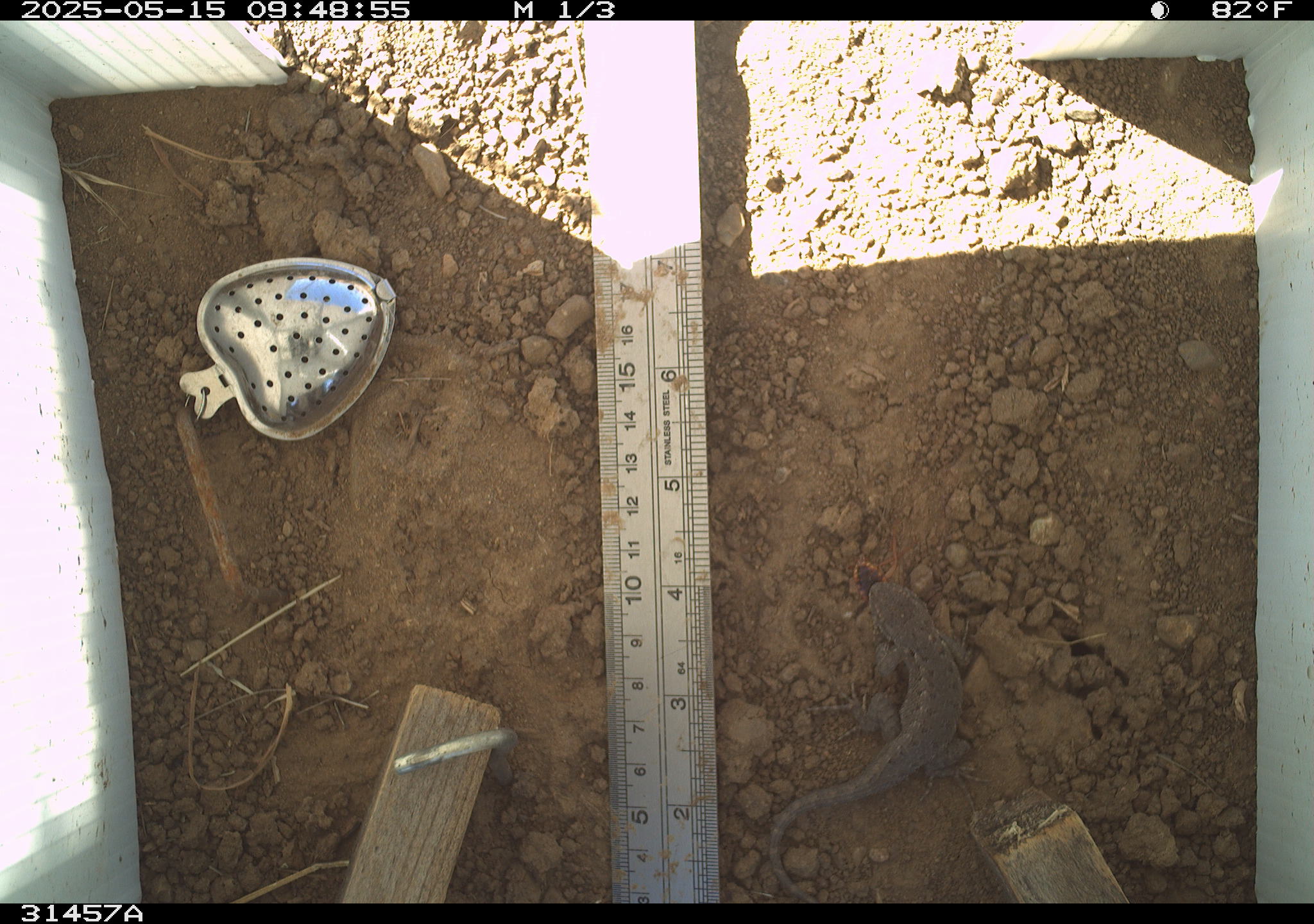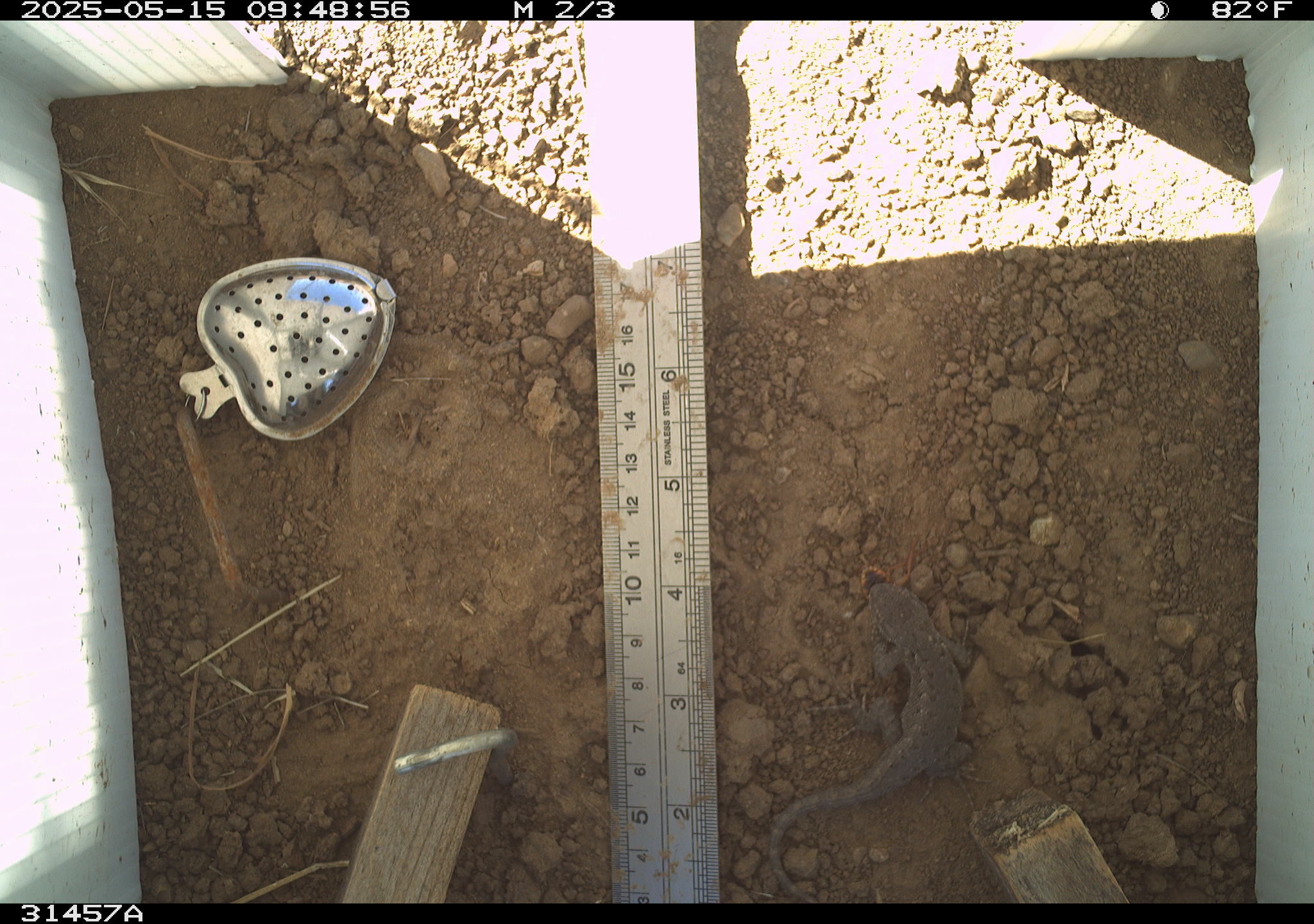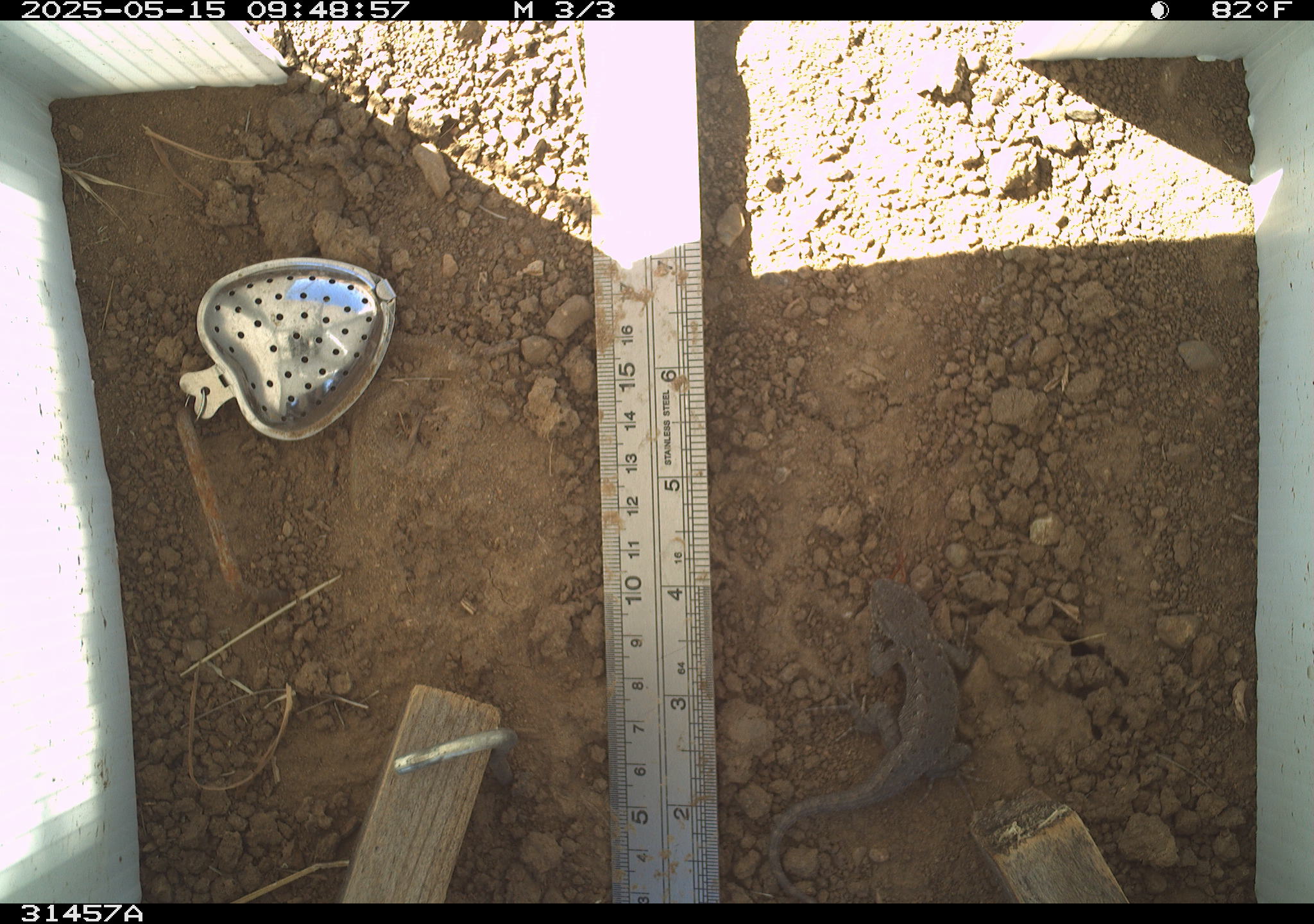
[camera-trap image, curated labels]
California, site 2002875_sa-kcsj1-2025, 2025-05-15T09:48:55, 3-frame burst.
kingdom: Animalia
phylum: Chordata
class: Reptilia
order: Squamata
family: Phrynosomatidae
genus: Sceloporus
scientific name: Sceloporus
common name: spiny lizards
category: sceloporus species